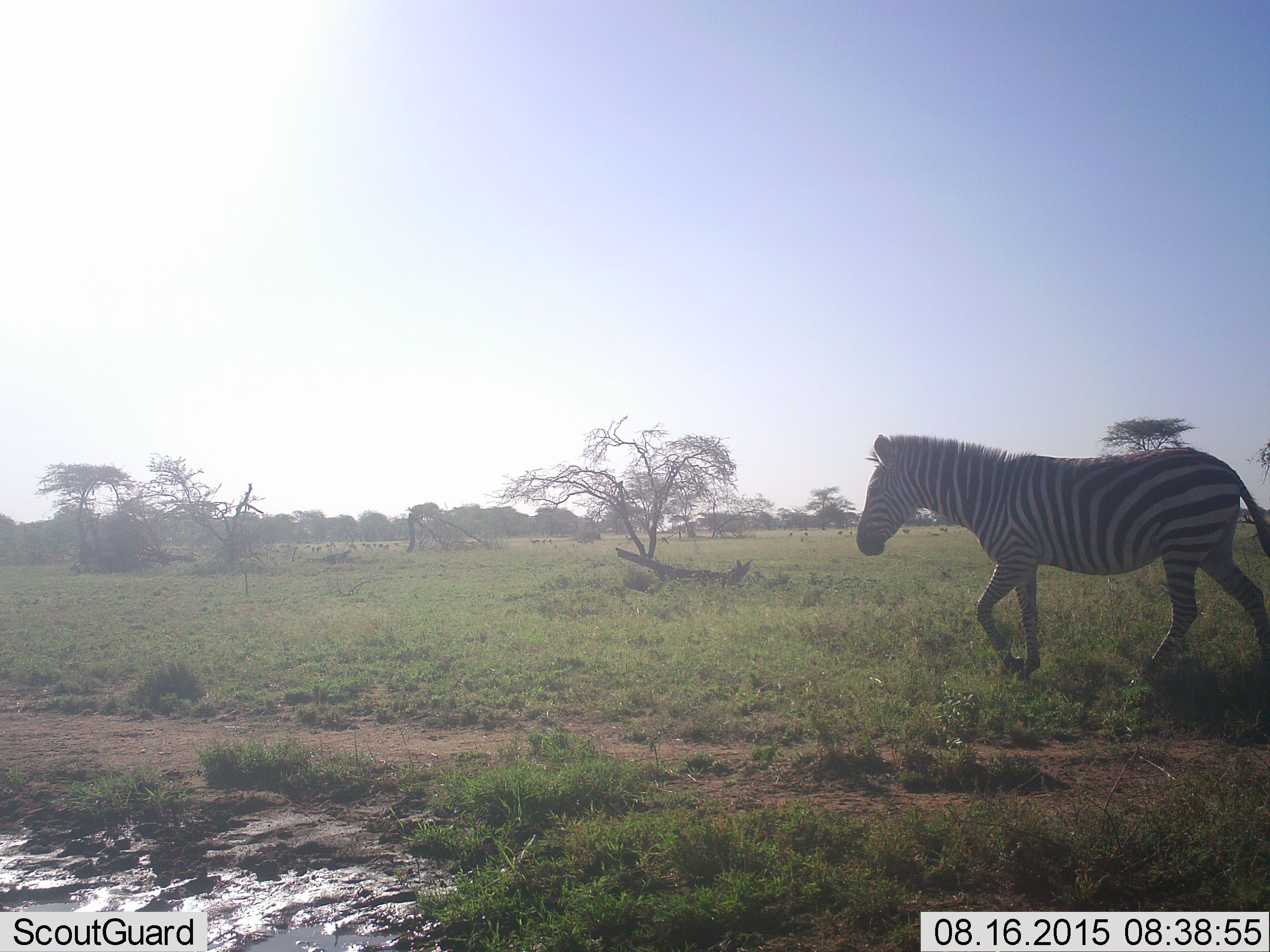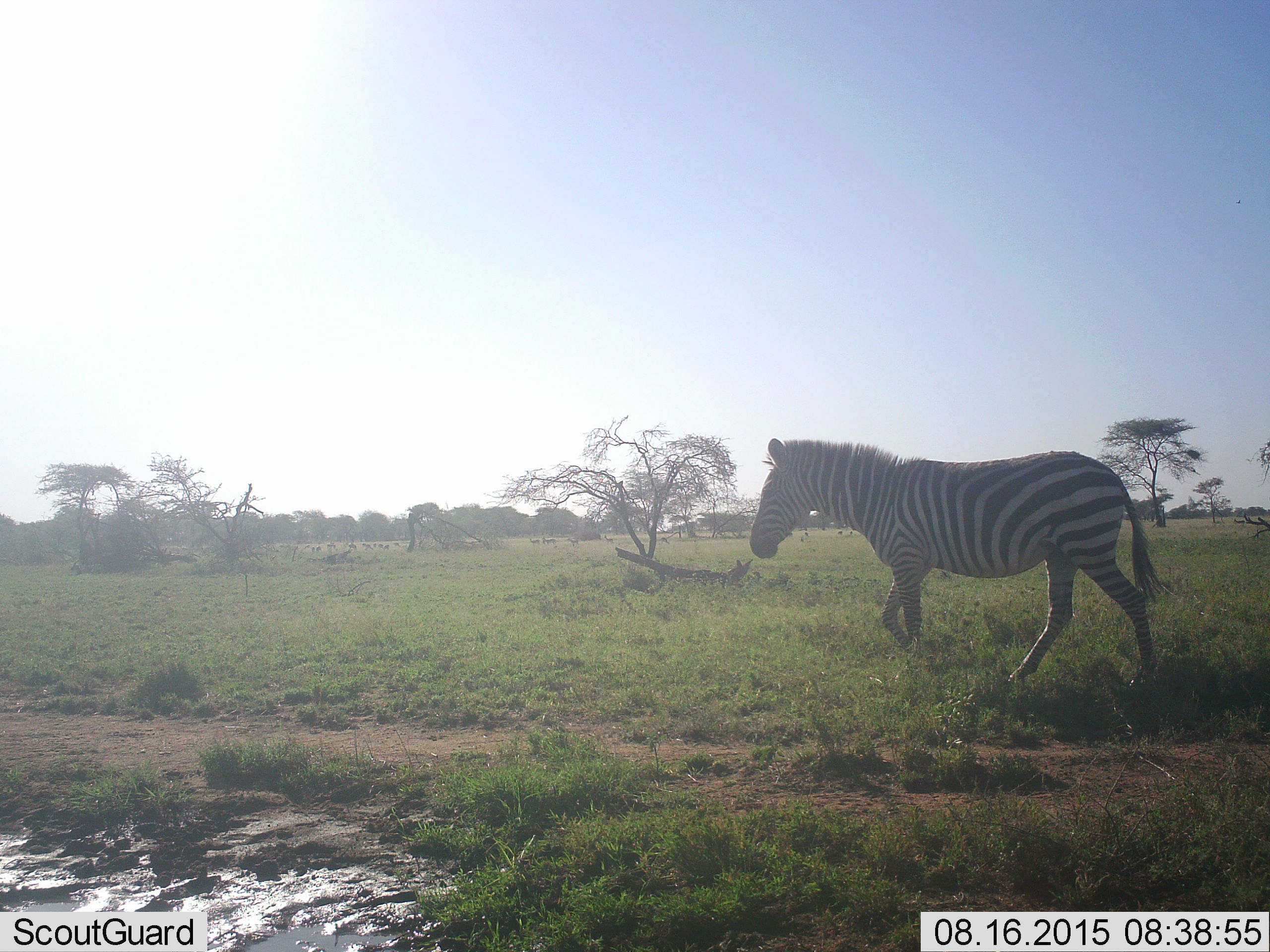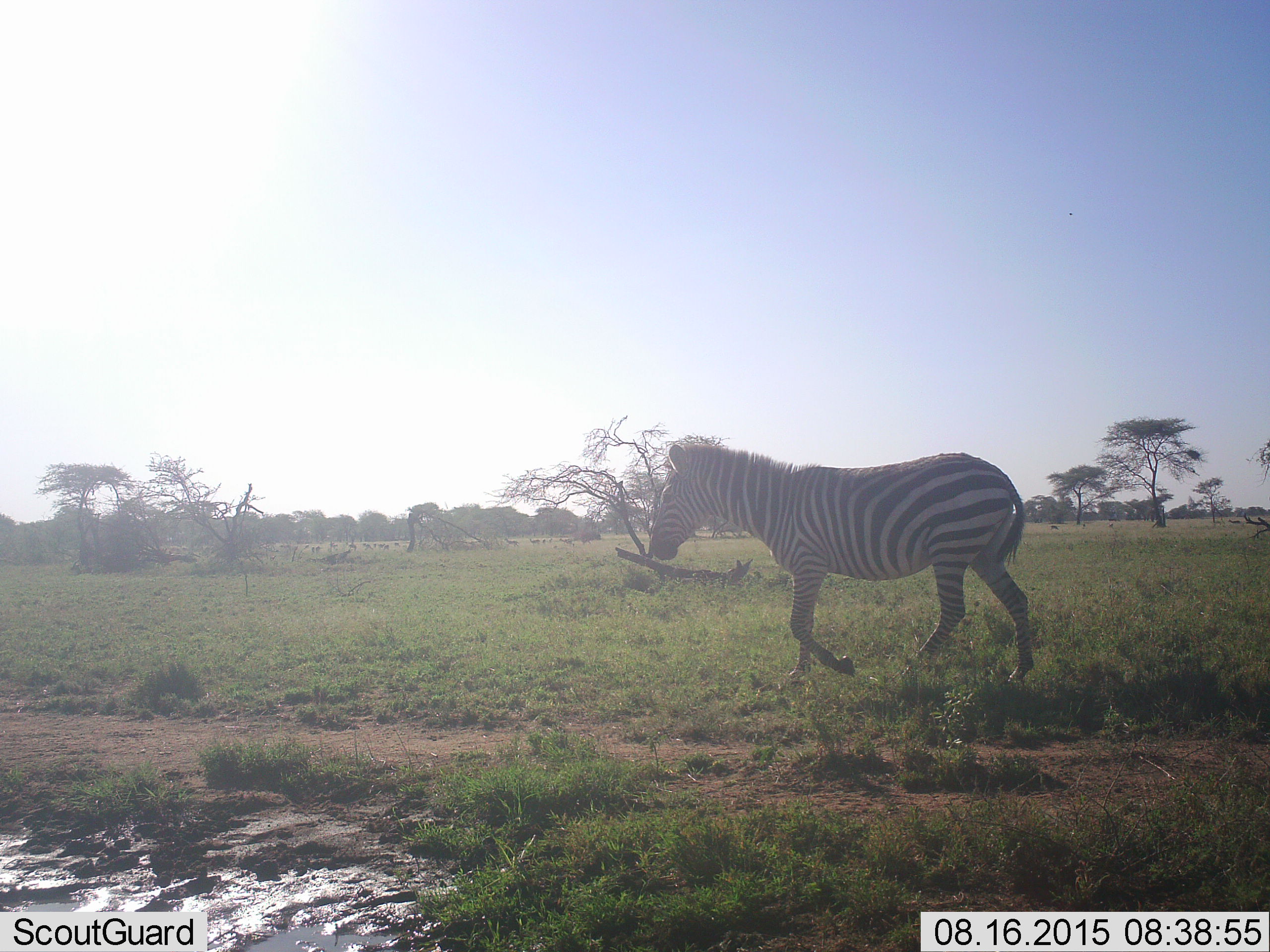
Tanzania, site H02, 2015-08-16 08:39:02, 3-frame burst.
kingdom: Animalia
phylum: Chordata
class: Mammalia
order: Perissodactyla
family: Equidae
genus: Equus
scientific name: Equus quagga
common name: plains zebra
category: zebra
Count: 1.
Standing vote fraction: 10%.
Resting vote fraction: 0%.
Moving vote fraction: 90%.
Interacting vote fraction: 0%.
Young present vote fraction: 0%.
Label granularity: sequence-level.